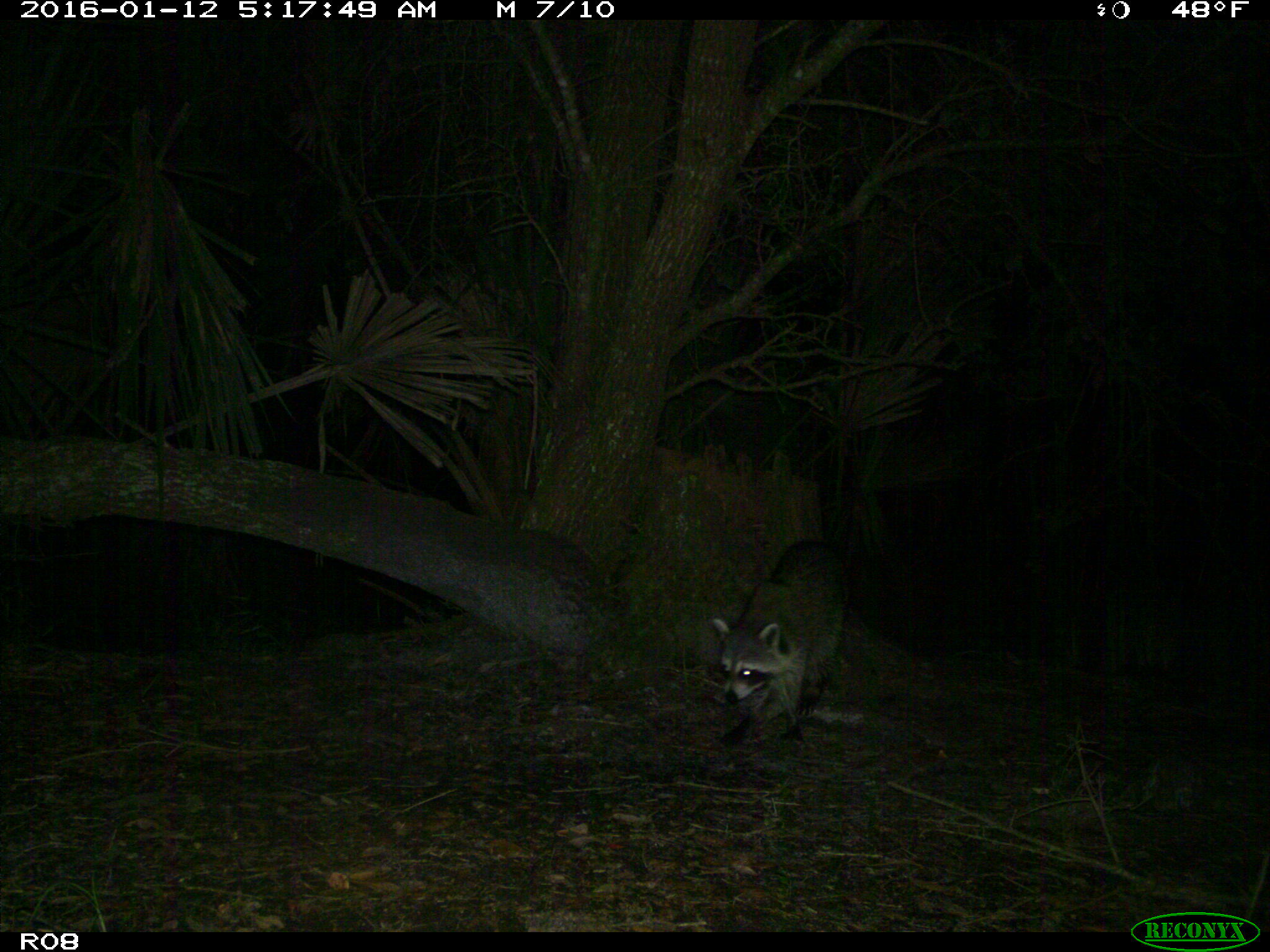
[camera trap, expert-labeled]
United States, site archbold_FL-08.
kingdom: Animalia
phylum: Chordata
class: Mammalia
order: Carnivora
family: Procyonidae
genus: Procyon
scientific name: Procyon lotor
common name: common raccoon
Procyon lotor (common raccoon).